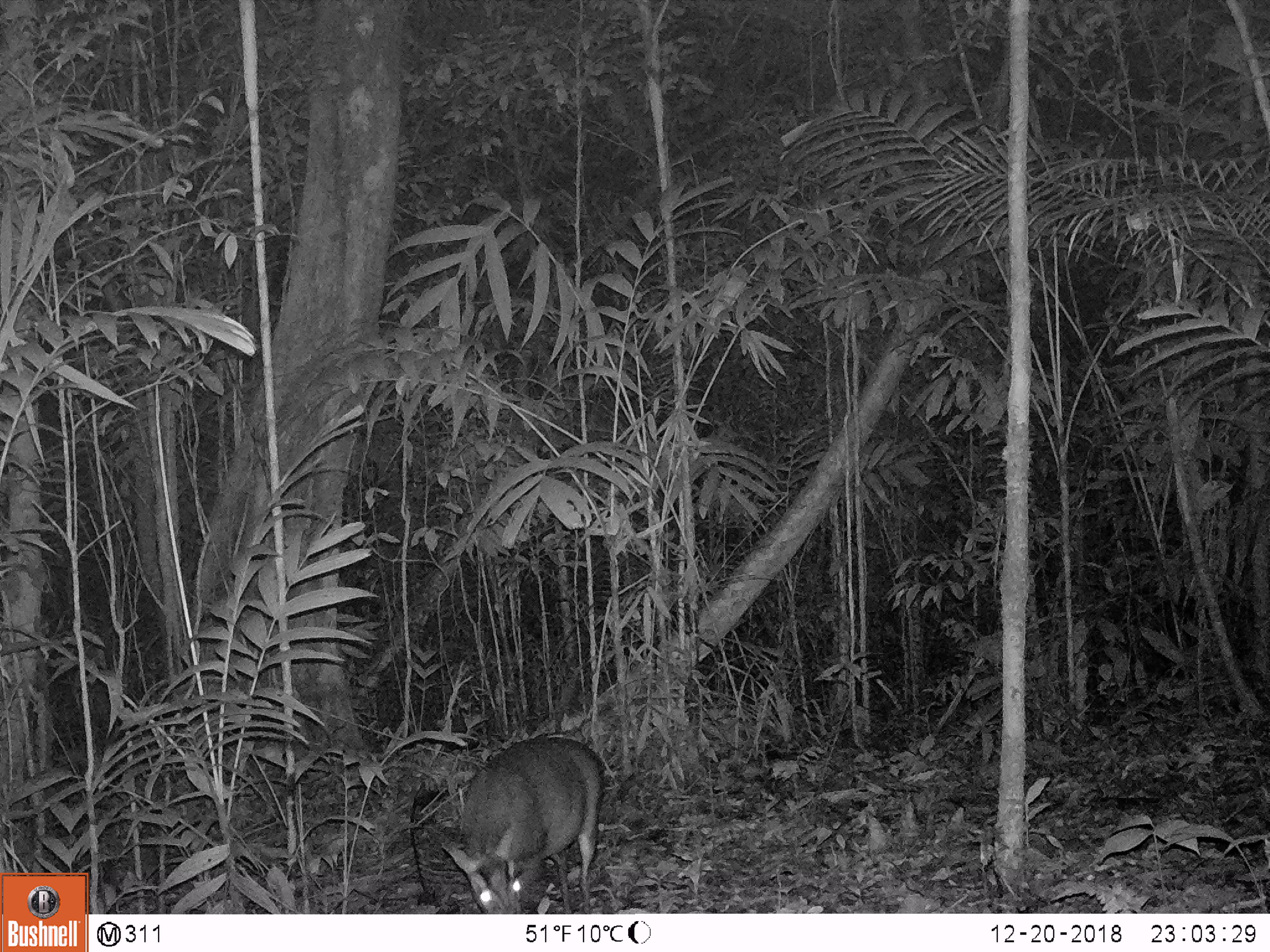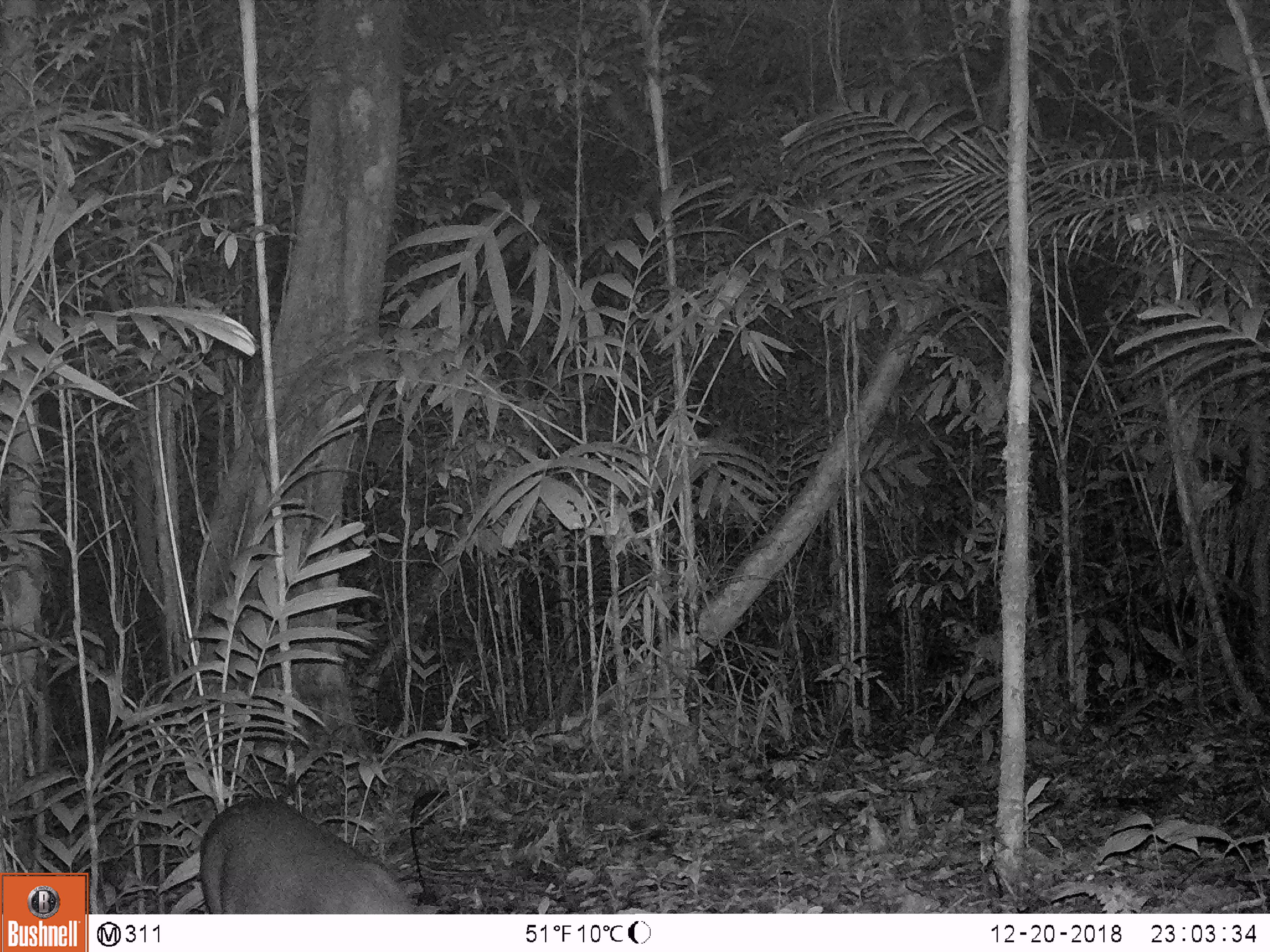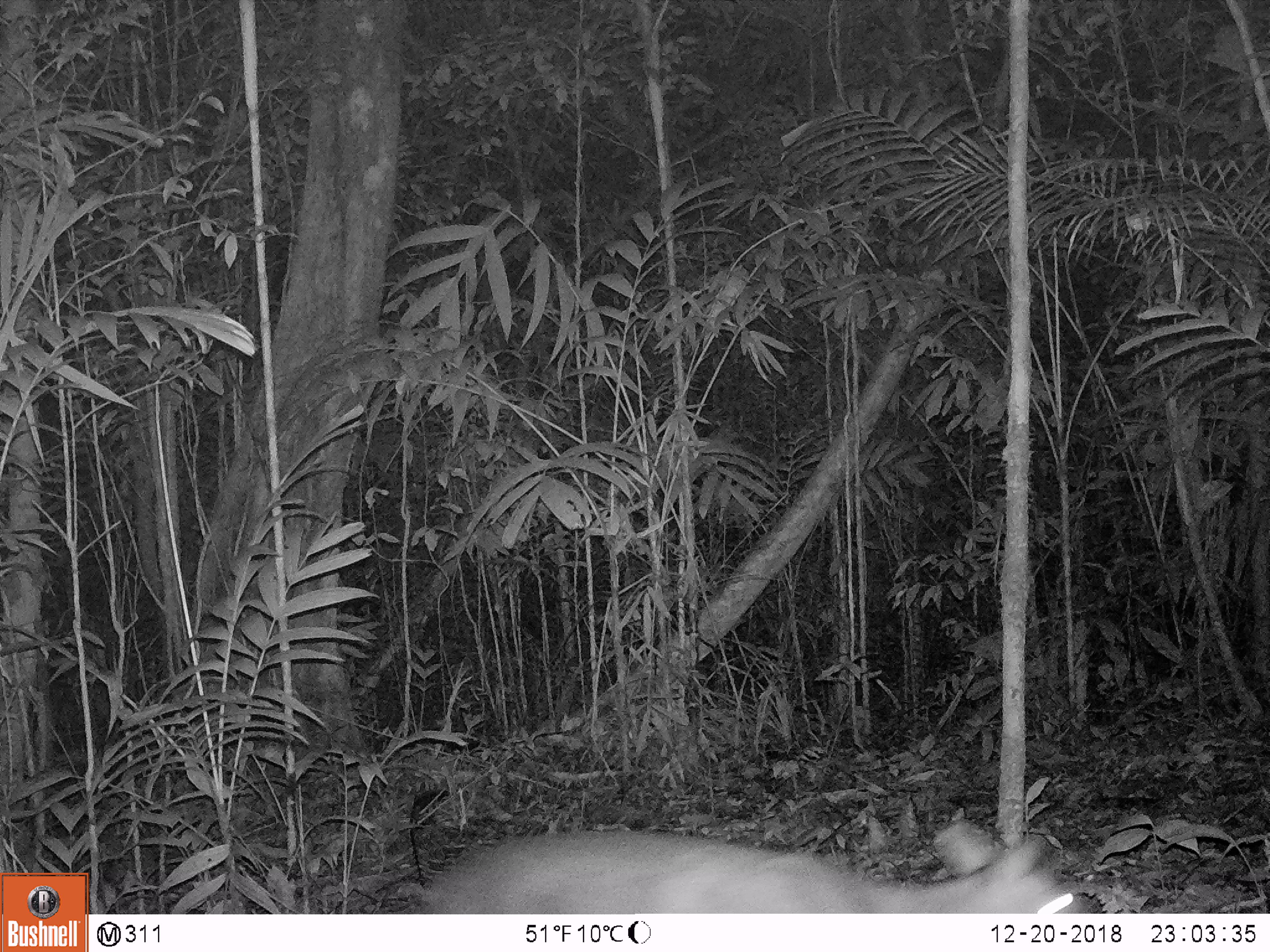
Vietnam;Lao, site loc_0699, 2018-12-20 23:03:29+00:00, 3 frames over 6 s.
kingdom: Animalia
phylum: Chordata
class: Mammalia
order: Artiodactyla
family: Cervidae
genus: Muntiacus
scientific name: Muntiacus rooseveltorum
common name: roosevelt's muntjac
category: roosevelts muntjac group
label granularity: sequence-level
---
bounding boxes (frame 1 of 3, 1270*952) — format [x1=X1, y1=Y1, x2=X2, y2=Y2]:
roosevelts muntjac group: [x1=441, y1=734, x2=604, y2=914]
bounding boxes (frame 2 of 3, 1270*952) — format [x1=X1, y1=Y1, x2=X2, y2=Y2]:
roosevelts muntjac group: [x1=198, y1=797, x2=439, y2=914]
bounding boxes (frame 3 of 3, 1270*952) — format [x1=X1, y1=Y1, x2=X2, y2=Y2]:
roosevelts muntjac group: [x1=410, y1=823, x2=1087, y2=912]